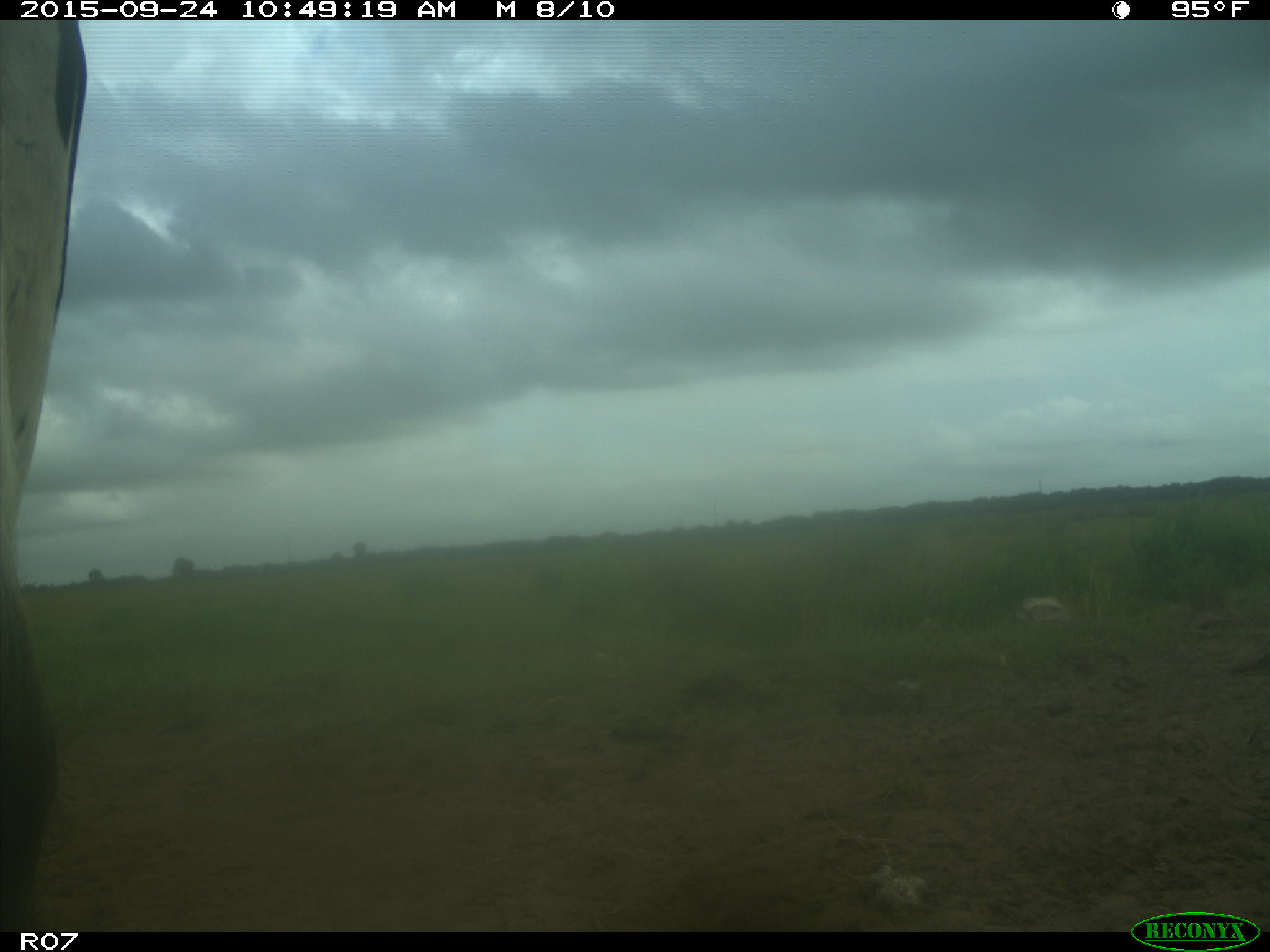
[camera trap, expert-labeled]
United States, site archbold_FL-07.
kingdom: Animalia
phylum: Chordata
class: Mammalia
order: Artiodactyla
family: Bovidae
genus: Bos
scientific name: Bos taurus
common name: domestic cow